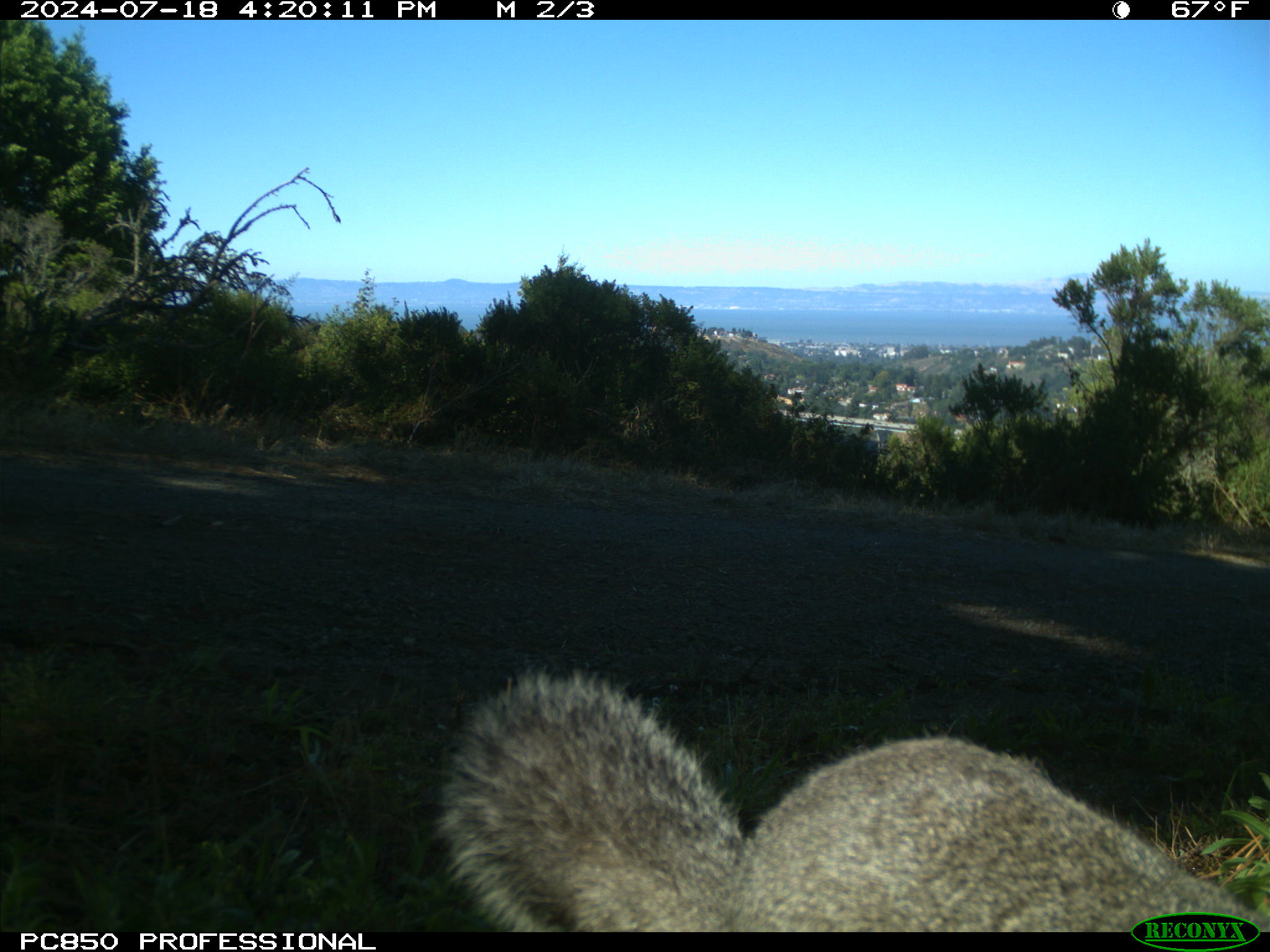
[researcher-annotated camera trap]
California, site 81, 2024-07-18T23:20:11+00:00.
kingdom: Animalia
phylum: Chordata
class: Mammalia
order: Rodentia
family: Sciuridae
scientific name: Sciuridae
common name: squirrel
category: unknown squirrel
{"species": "unknown squirrel (squirrel) (Sciuridae)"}